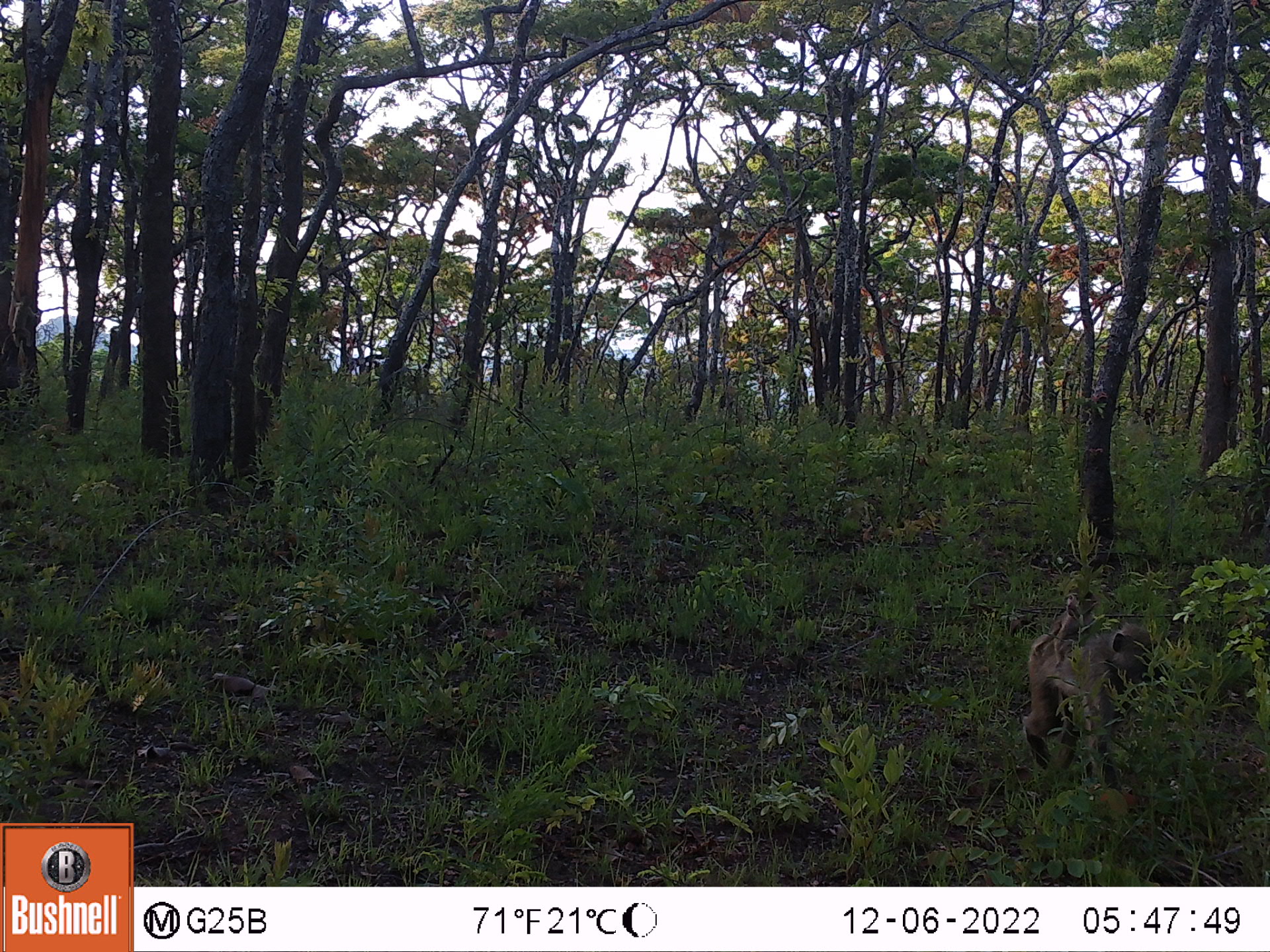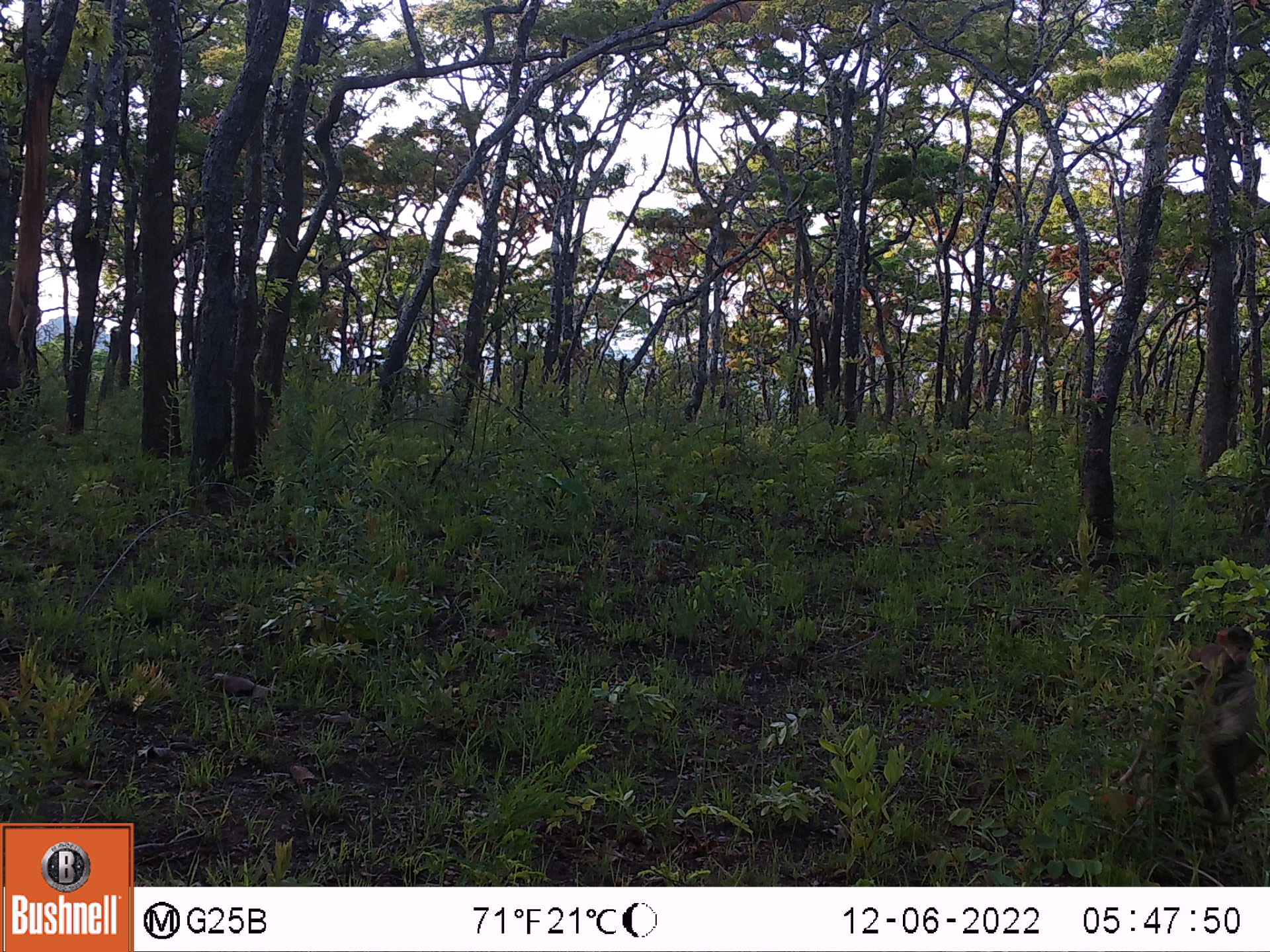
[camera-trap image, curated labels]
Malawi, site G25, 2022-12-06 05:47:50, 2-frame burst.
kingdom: Animalia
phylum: Chordata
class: Mammalia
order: Primates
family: Cercopithecidae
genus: Papio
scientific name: Papio cynocephalus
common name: yellow baboon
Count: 2.